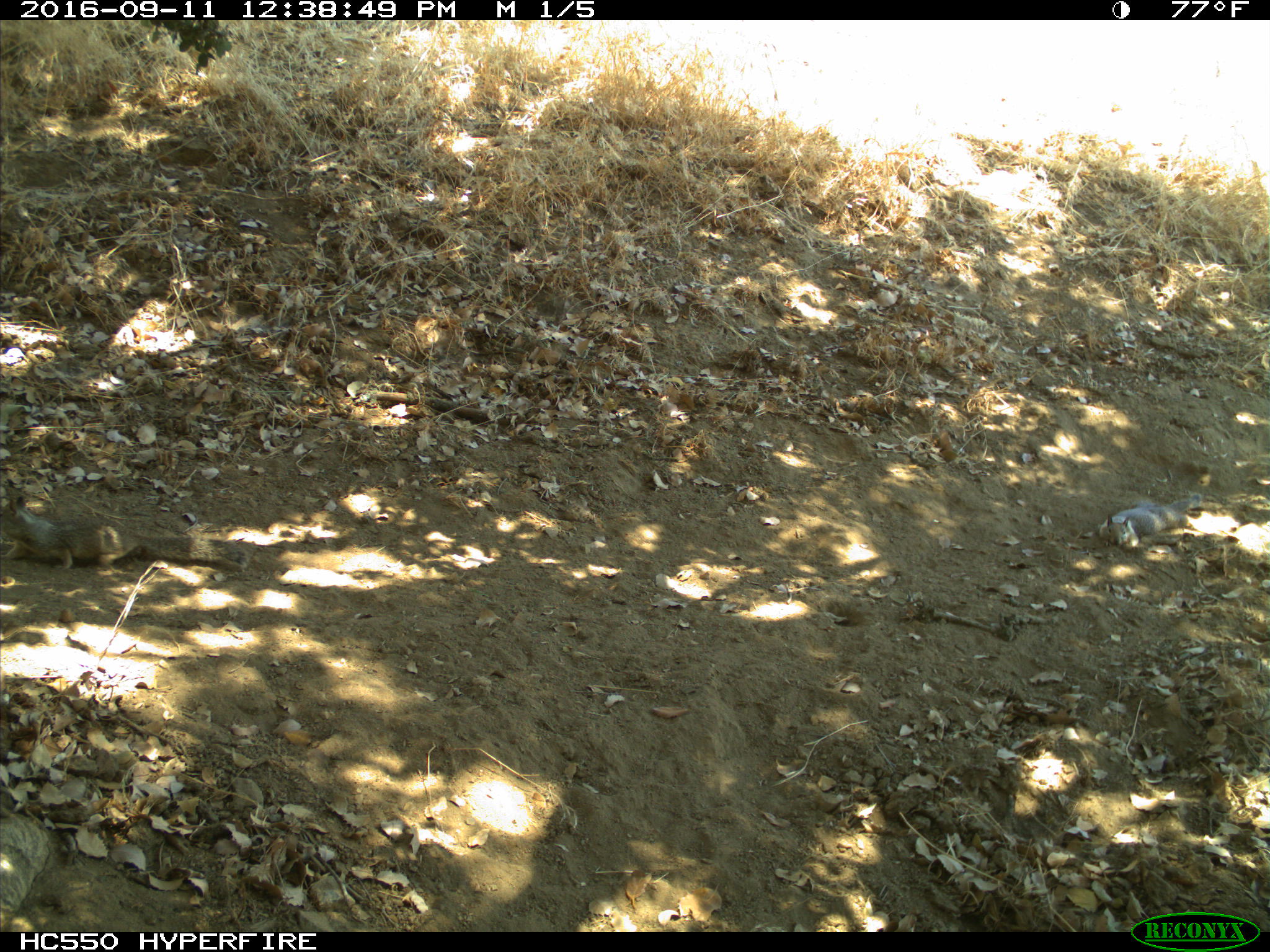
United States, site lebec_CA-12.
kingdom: Animalia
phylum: Chordata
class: Mammalia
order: Rodentia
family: Sciuridae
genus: Otospermophilus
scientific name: Otospermophilus beecheyi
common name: california ground squirrel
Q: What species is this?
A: Otospermophilus beecheyi (california ground squirrel).